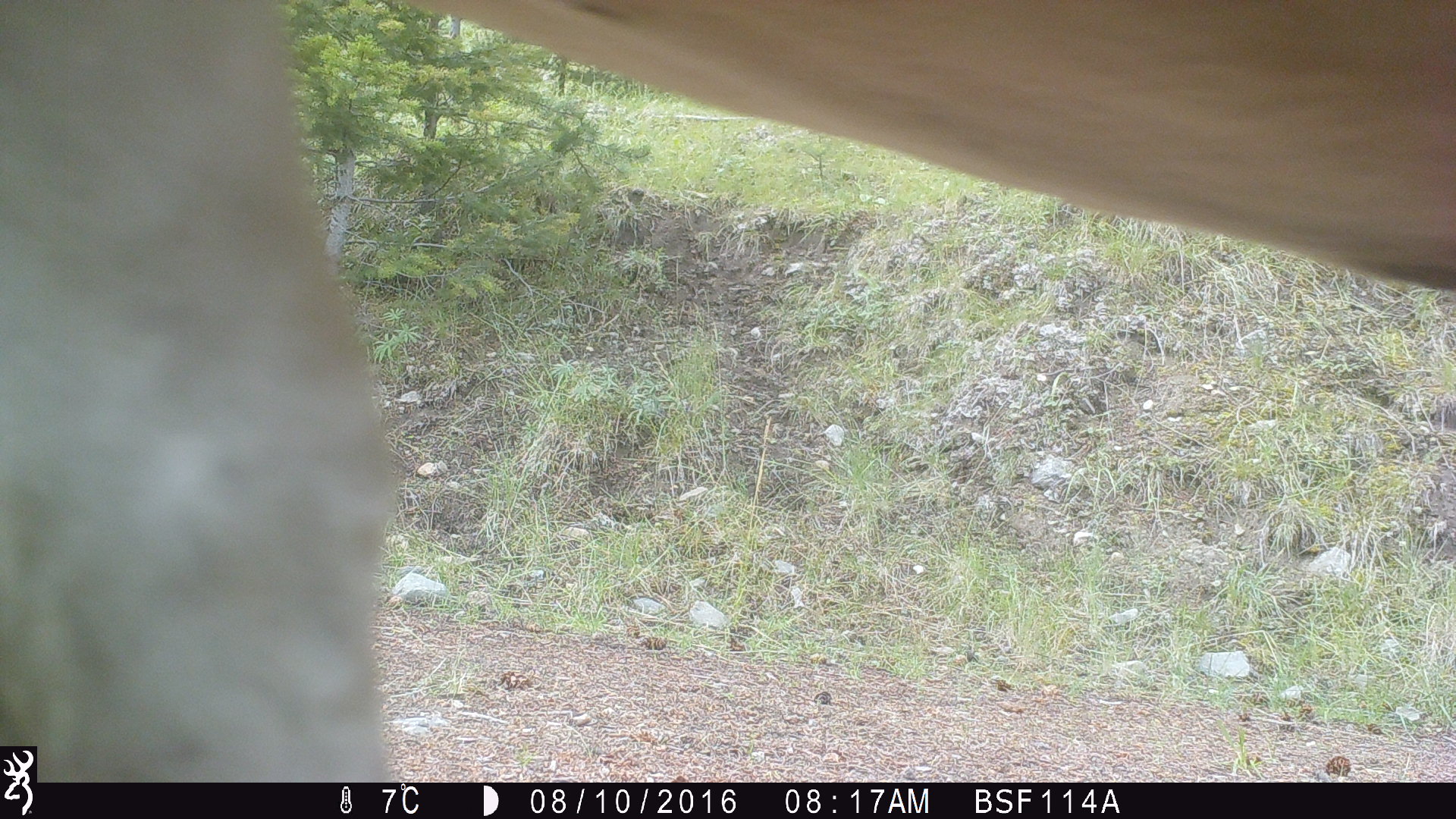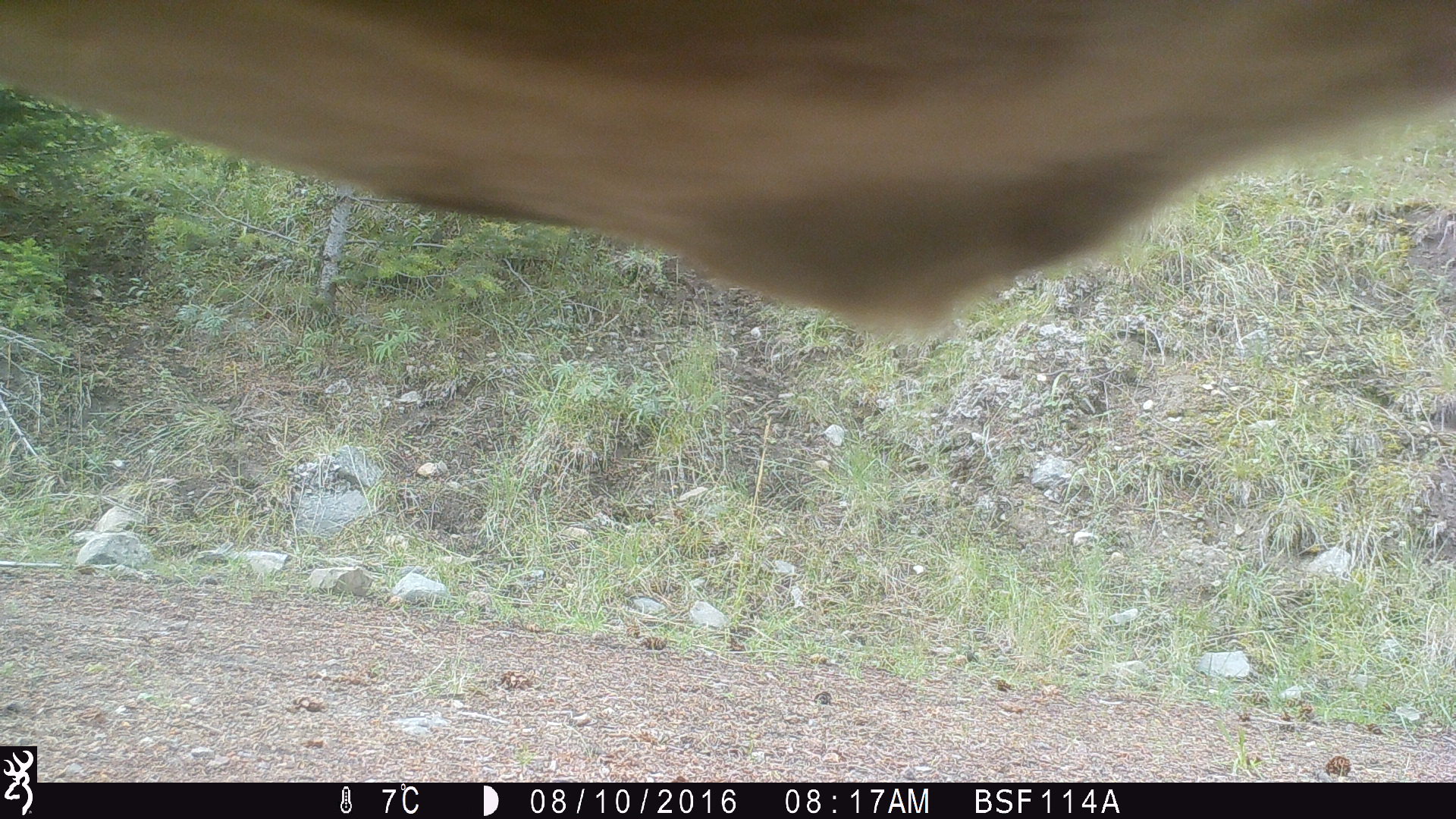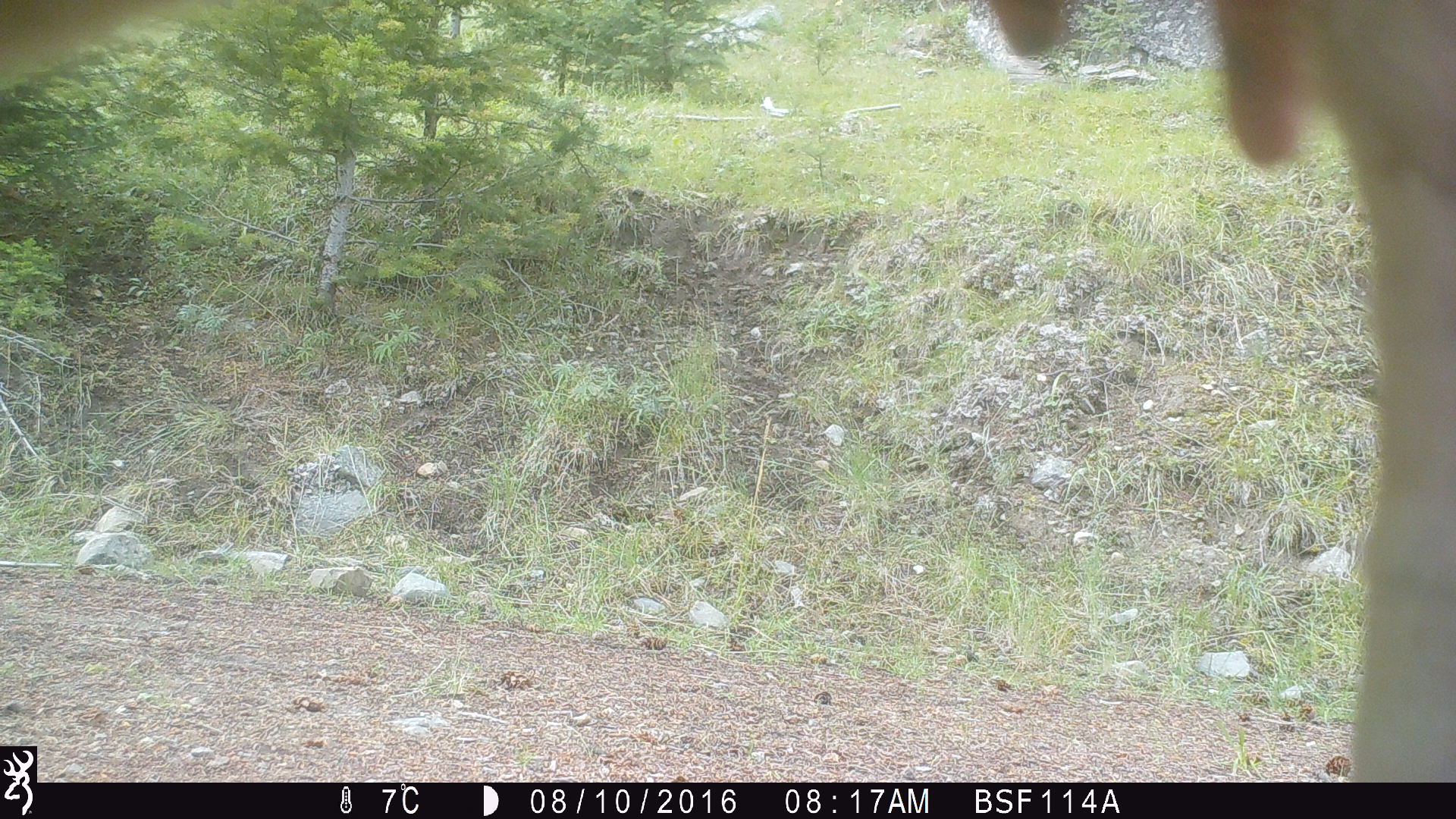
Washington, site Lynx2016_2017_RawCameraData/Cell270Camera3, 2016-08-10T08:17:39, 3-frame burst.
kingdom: Animalia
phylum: Chordata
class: Mammalia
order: Artiodactyla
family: Bovidae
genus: Bos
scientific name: Bos taurus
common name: domestic cattle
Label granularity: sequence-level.